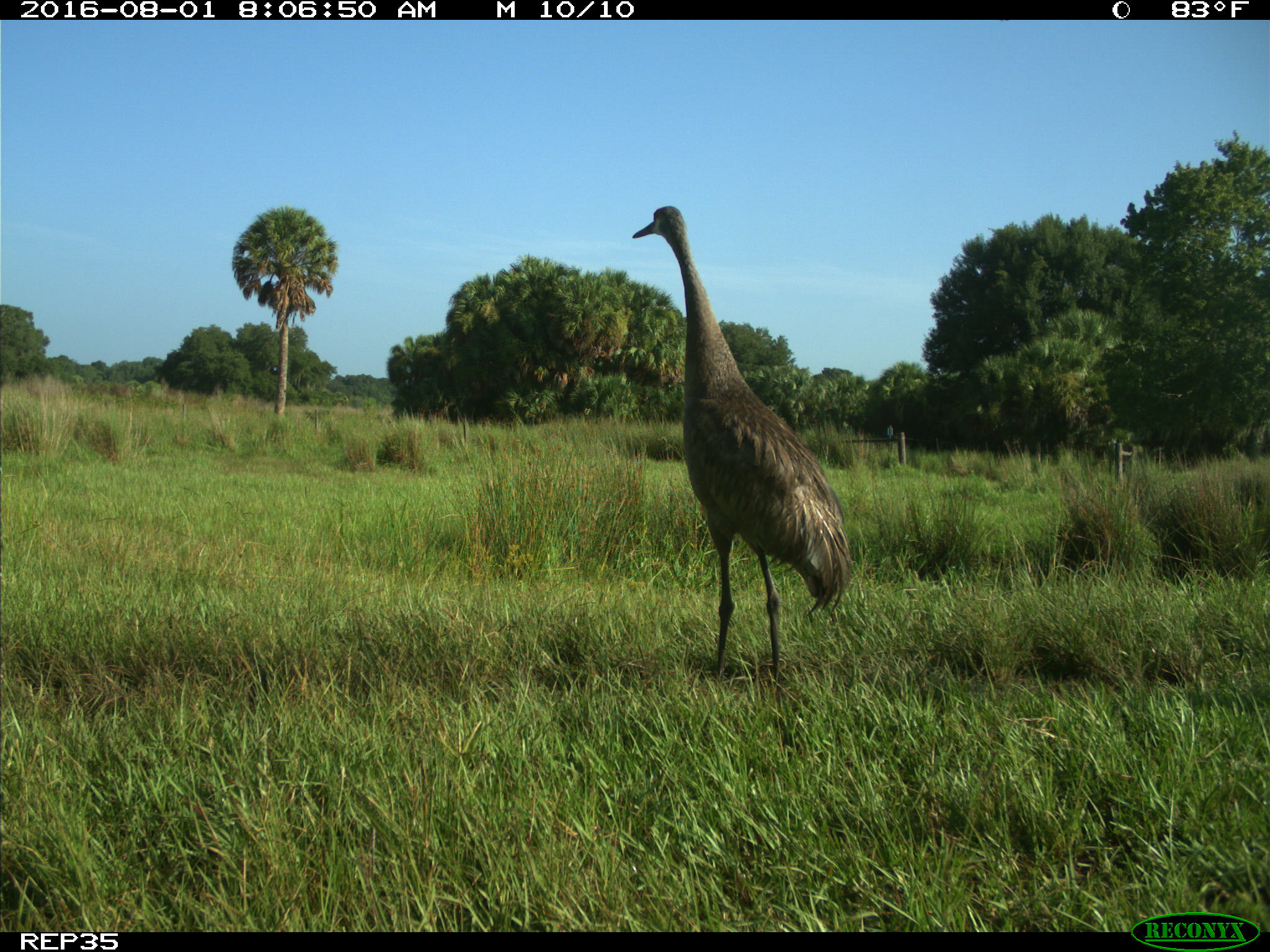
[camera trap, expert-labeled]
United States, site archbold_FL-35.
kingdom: Animalia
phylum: Chordata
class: Aves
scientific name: Aves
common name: birds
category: unidentified bird